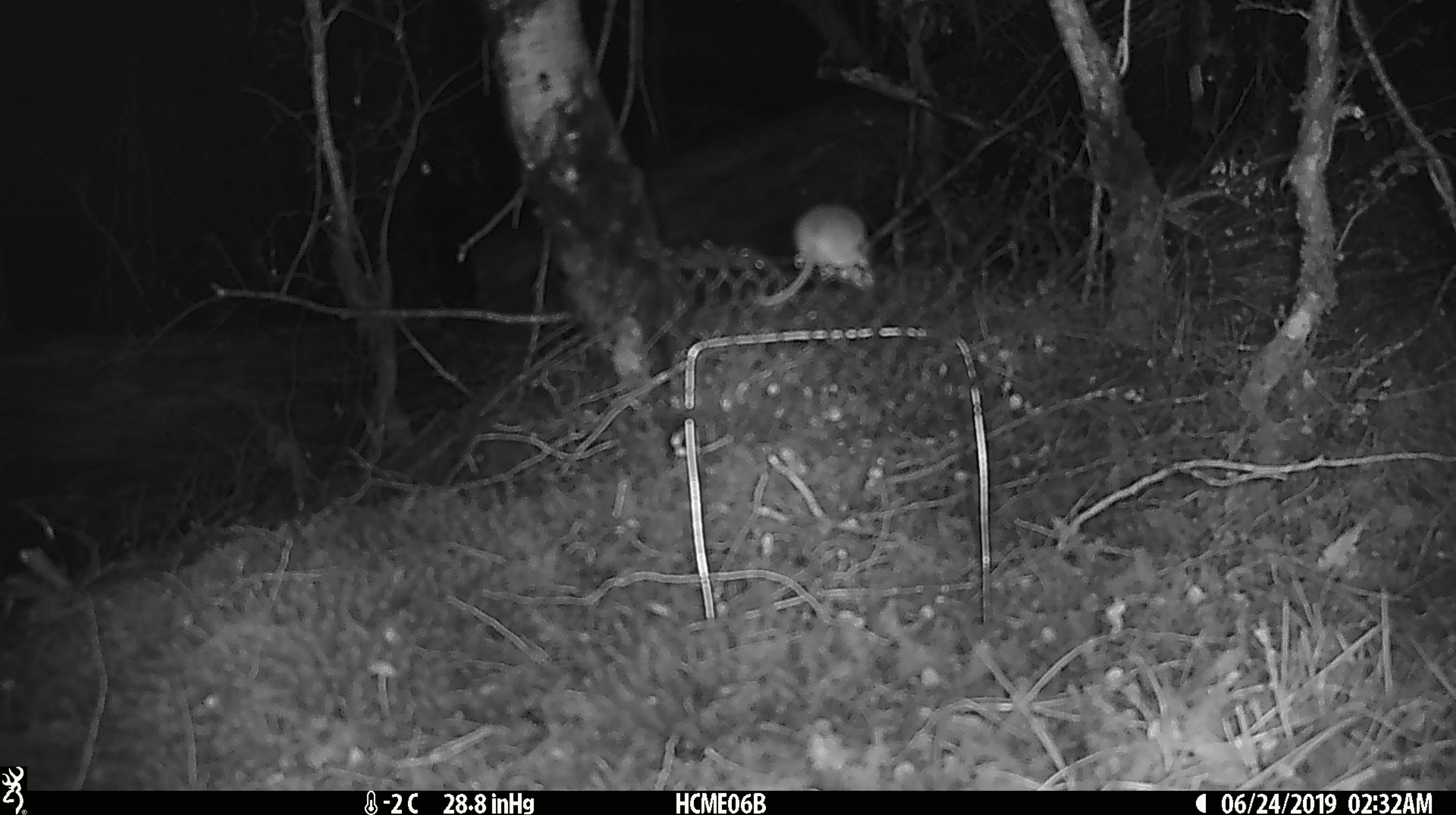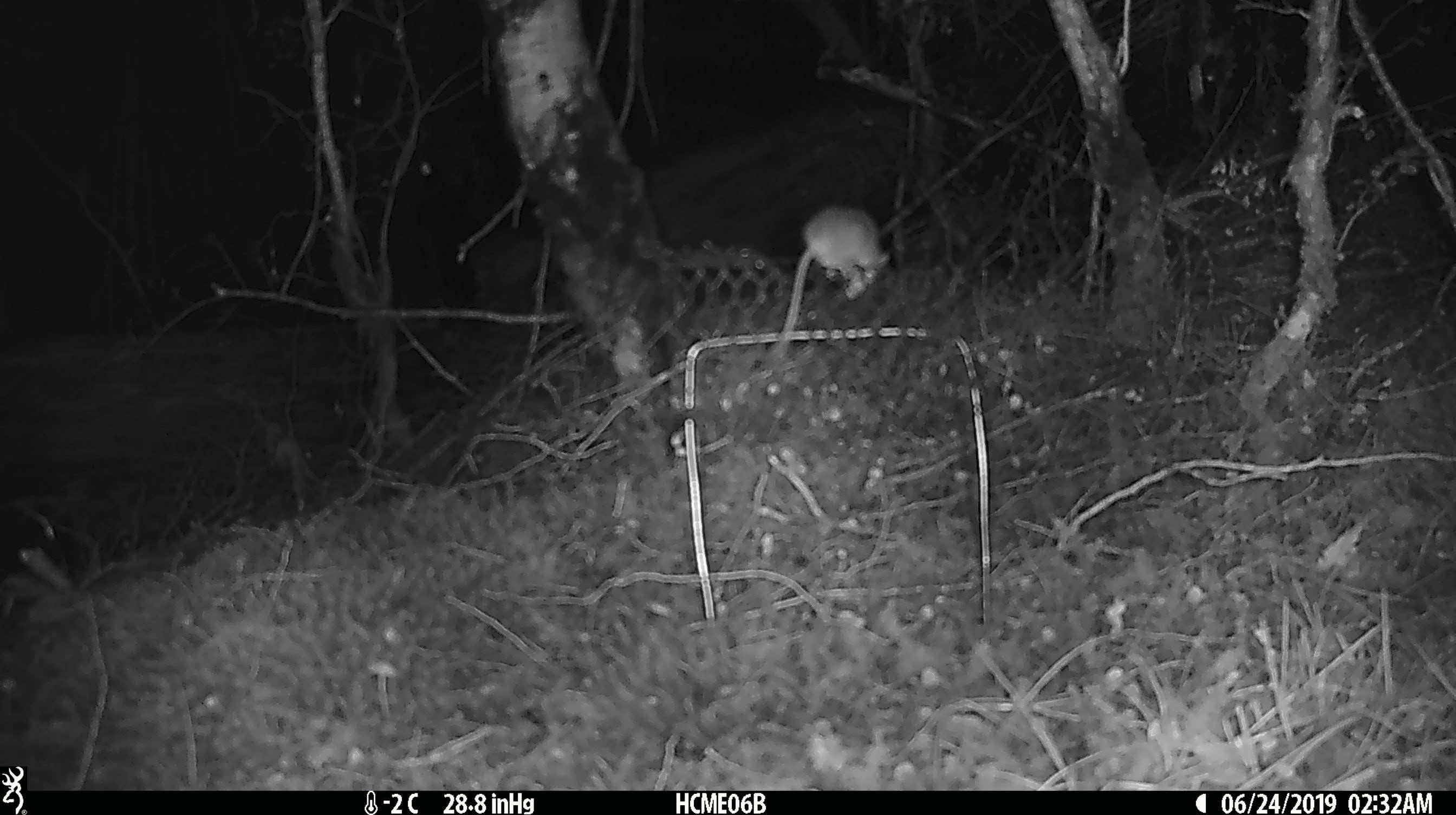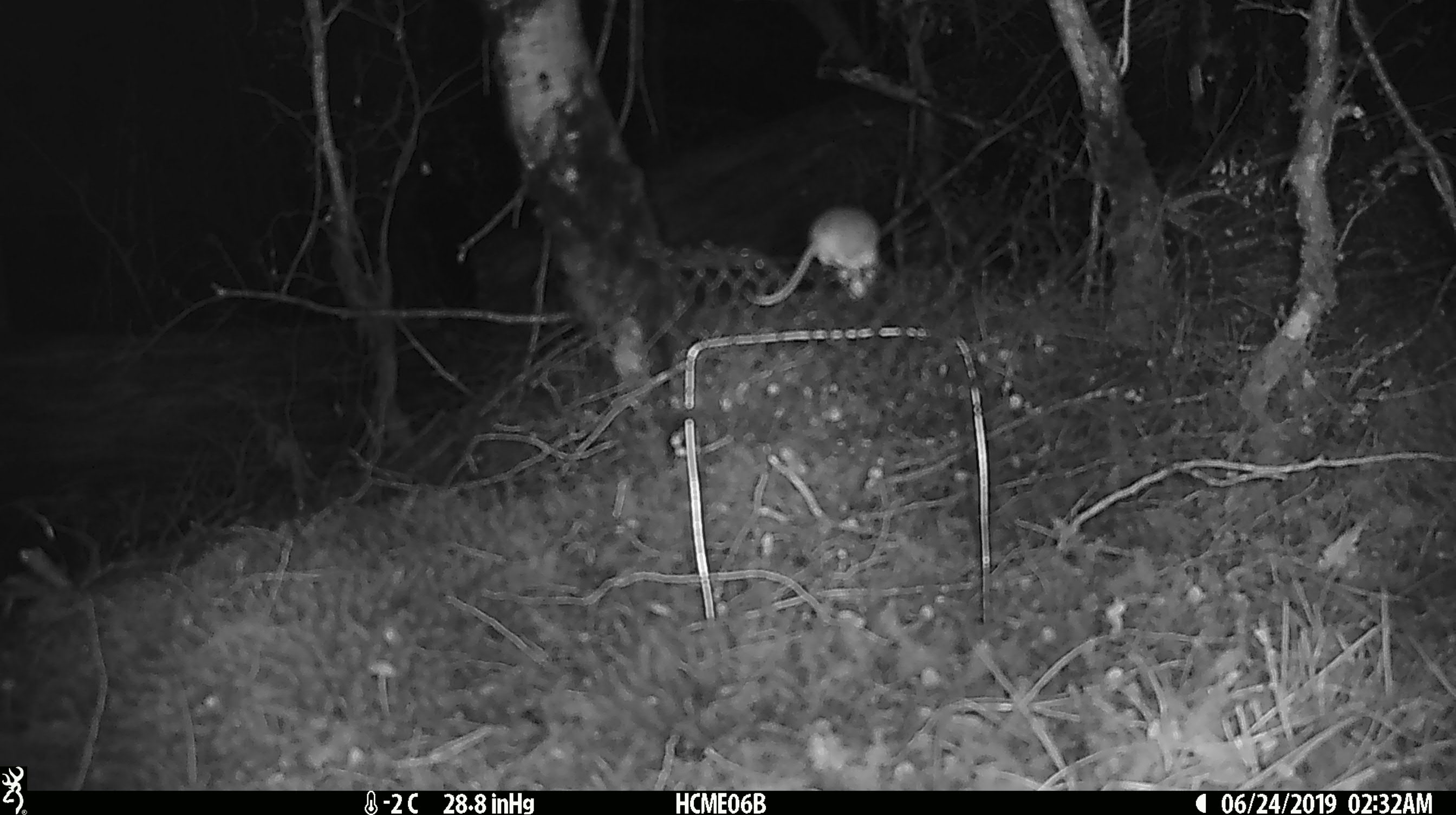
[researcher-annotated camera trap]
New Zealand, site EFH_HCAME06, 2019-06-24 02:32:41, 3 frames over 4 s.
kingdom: Animalia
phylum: Chordata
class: Mammalia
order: Rodentia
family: Muridae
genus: Mus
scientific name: Mus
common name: mouse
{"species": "mouse (Mus)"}